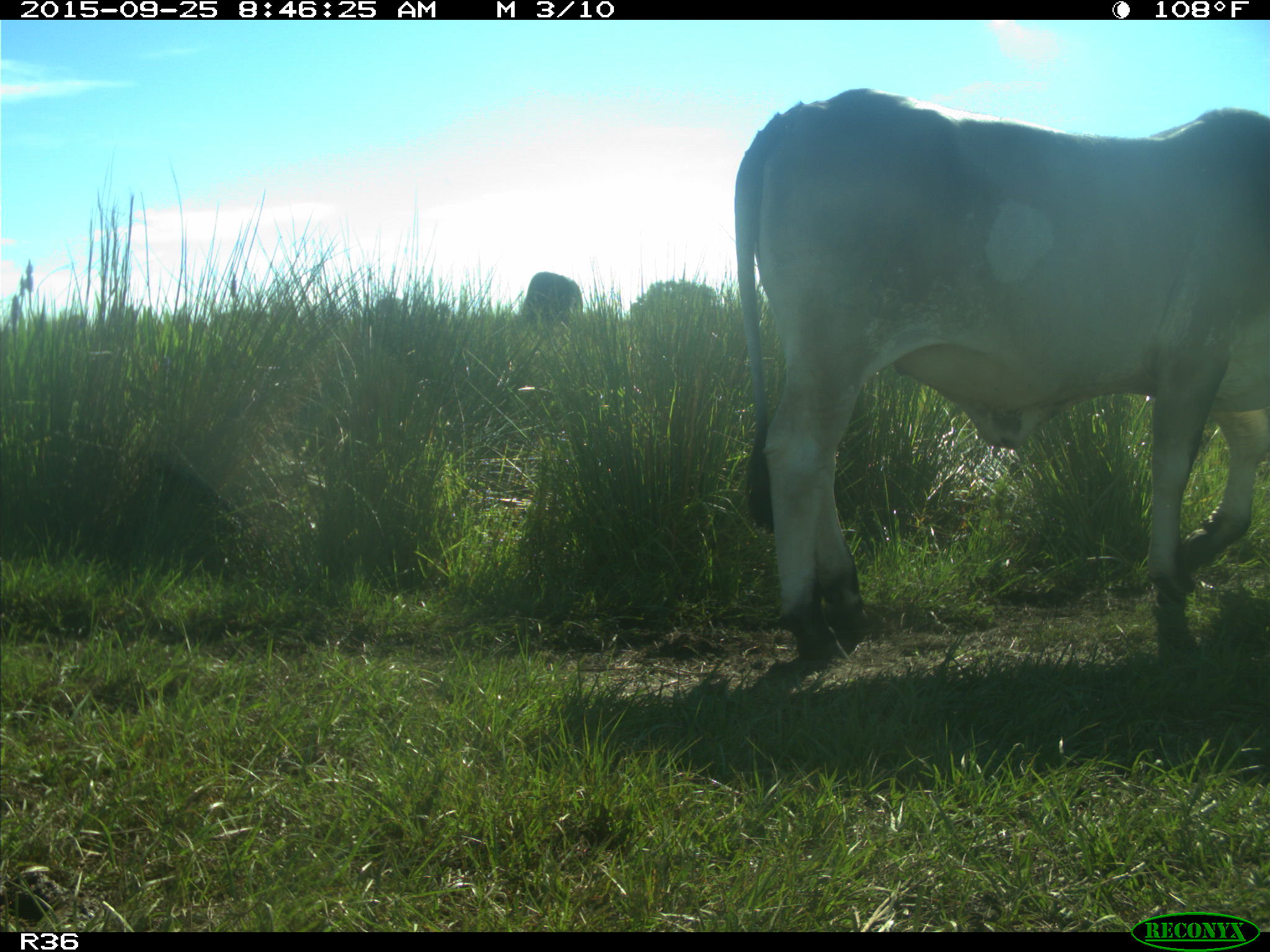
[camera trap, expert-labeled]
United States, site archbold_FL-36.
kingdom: Animalia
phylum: Chordata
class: Mammalia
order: Artiodactyla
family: Bovidae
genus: Bos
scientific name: Bos taurus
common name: domestic cow